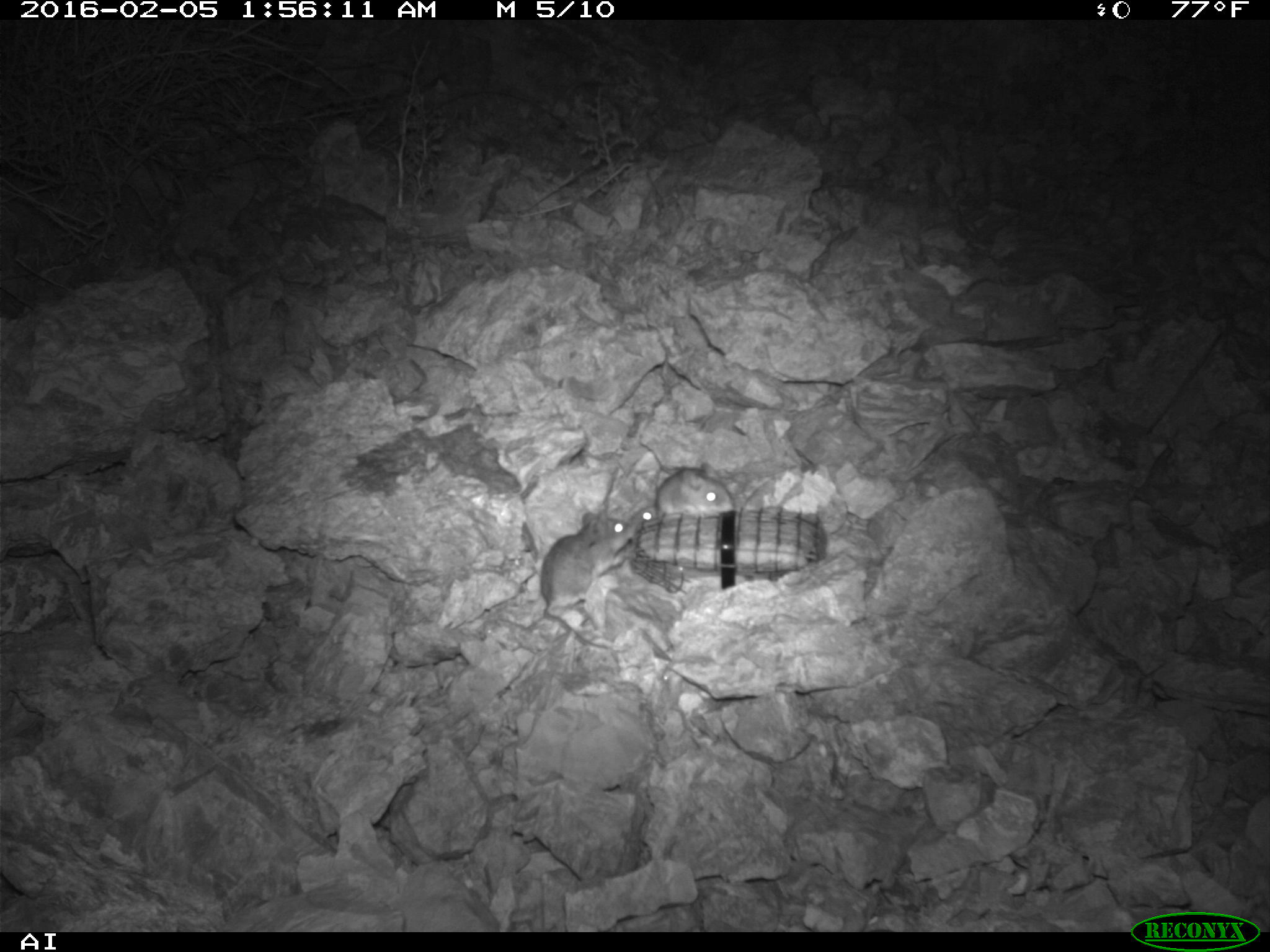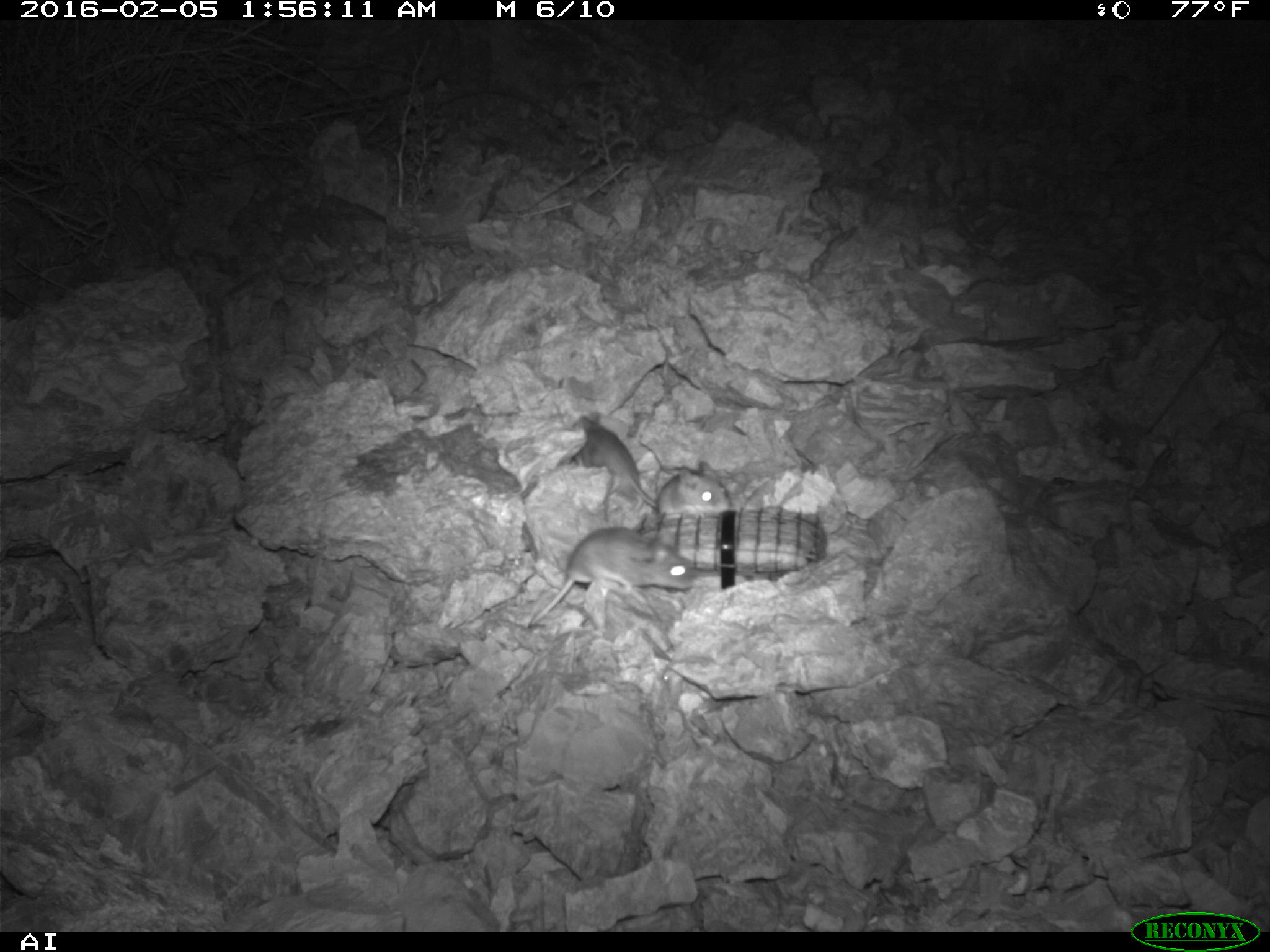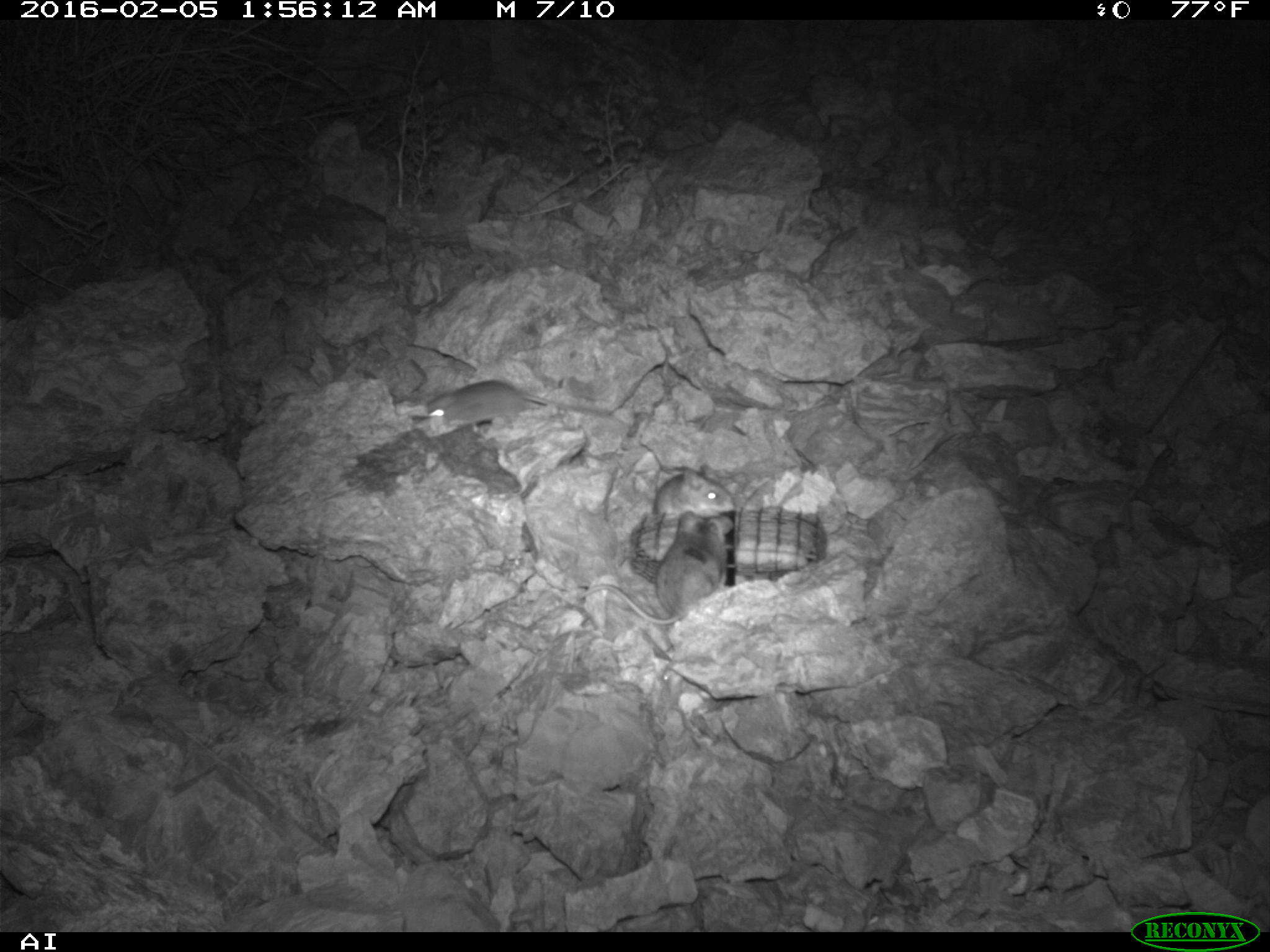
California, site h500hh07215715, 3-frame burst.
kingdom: Animalia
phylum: Chordata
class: Mammalia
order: Rodentia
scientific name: Rodentia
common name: rodent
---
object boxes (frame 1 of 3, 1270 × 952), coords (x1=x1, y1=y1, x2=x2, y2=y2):
rodent: (x1=541, y1=511, x2=634, y2=650); (x1=655, y1=462, x2=734, y2=518); (x1=626, y1=506, x2=659, y2=527)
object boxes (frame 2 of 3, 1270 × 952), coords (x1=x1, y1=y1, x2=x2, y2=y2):
rodent: (x1=526, y1=526, x2=694, y2=627); (x1=569, y1=410, x2=659, y2=509); (x1=628, y1=461, x2=730, y2=520)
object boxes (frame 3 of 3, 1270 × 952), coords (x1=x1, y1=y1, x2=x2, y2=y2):
rodent: (x1=580, y1=510, x2=727, y2=624); (x1=427, y1=379, x2=609, y2=423); (x1=653, y1=463, x2=735, y2=516)